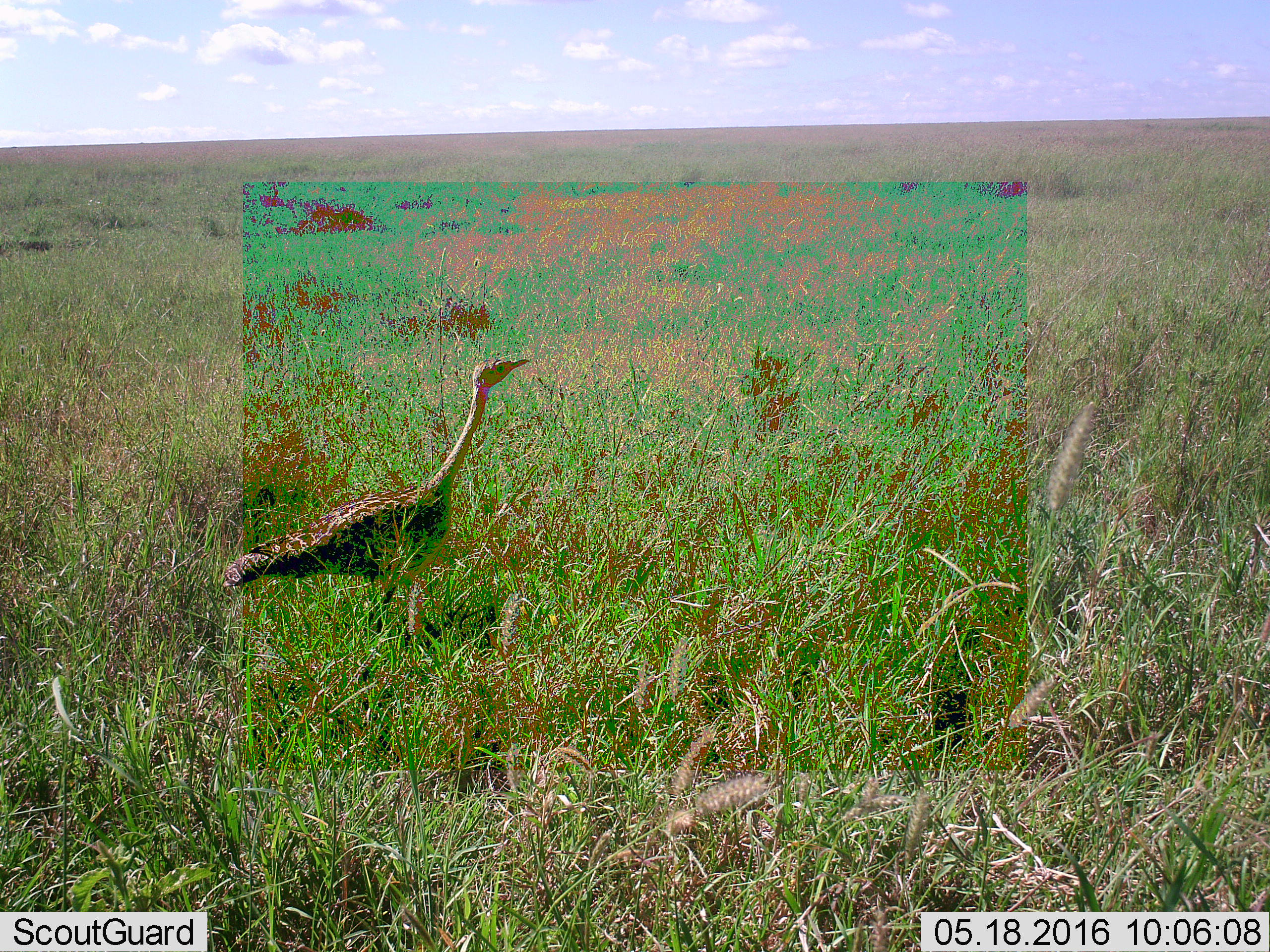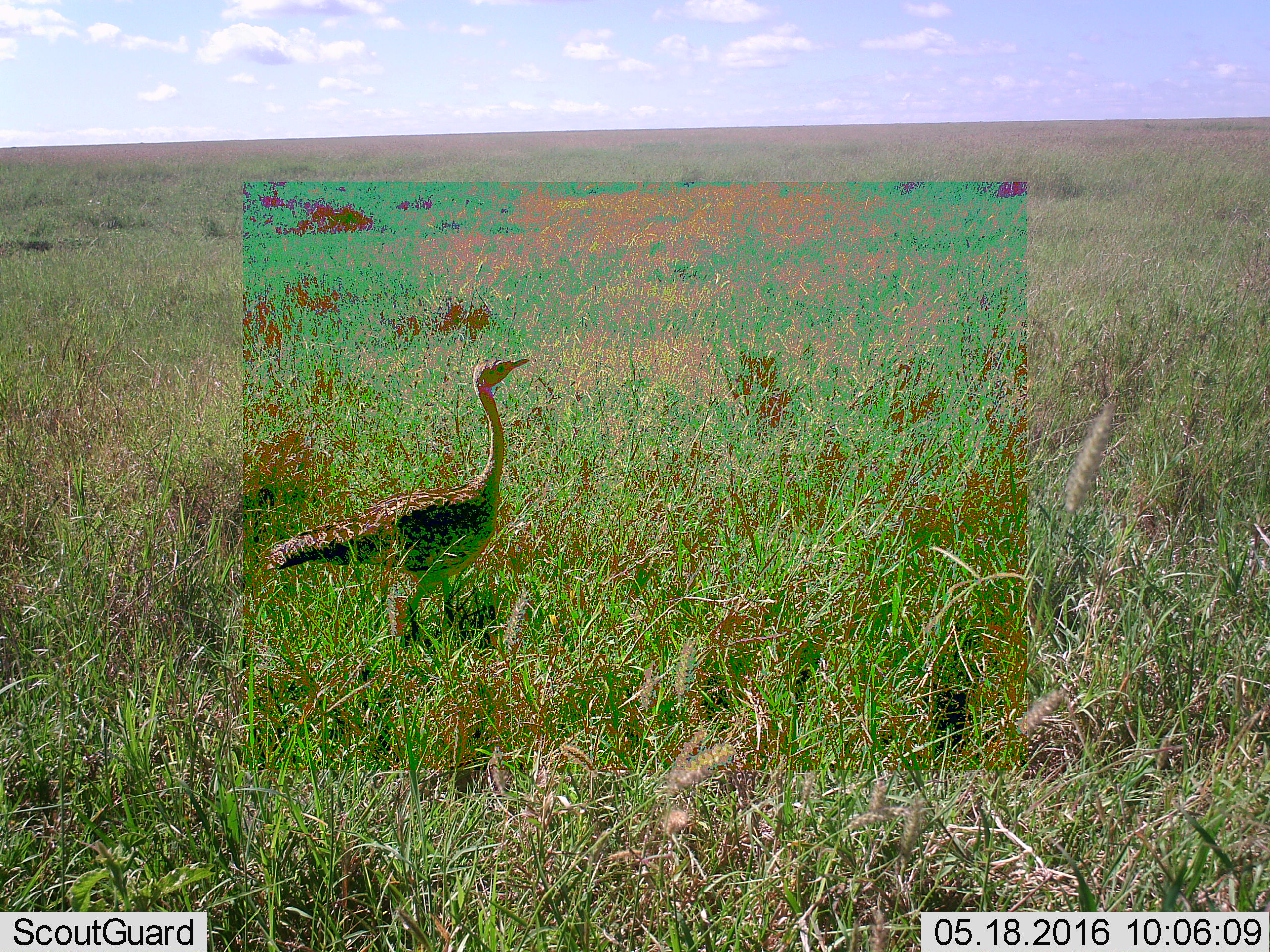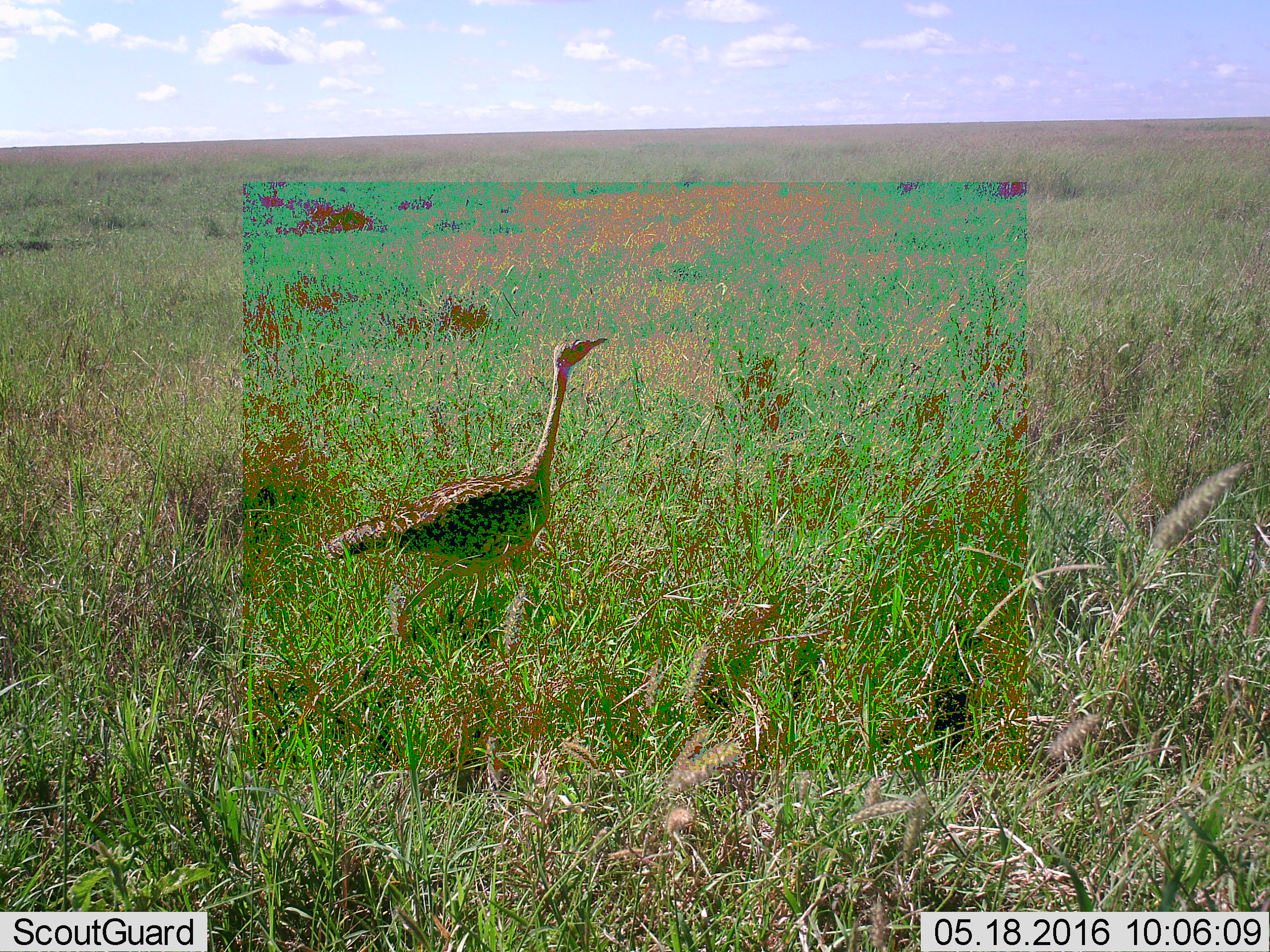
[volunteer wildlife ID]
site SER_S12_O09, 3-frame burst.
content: unidentified animal